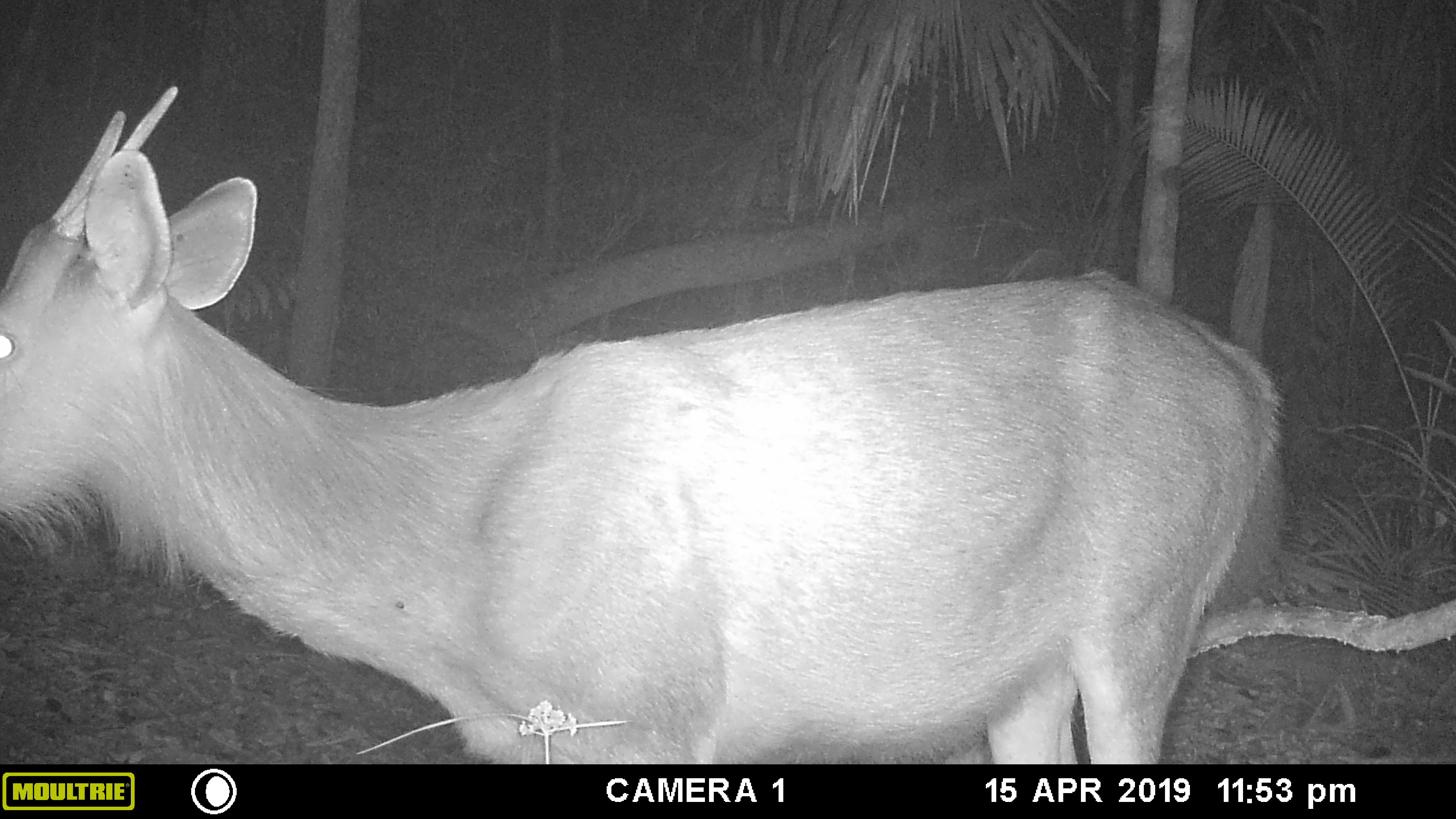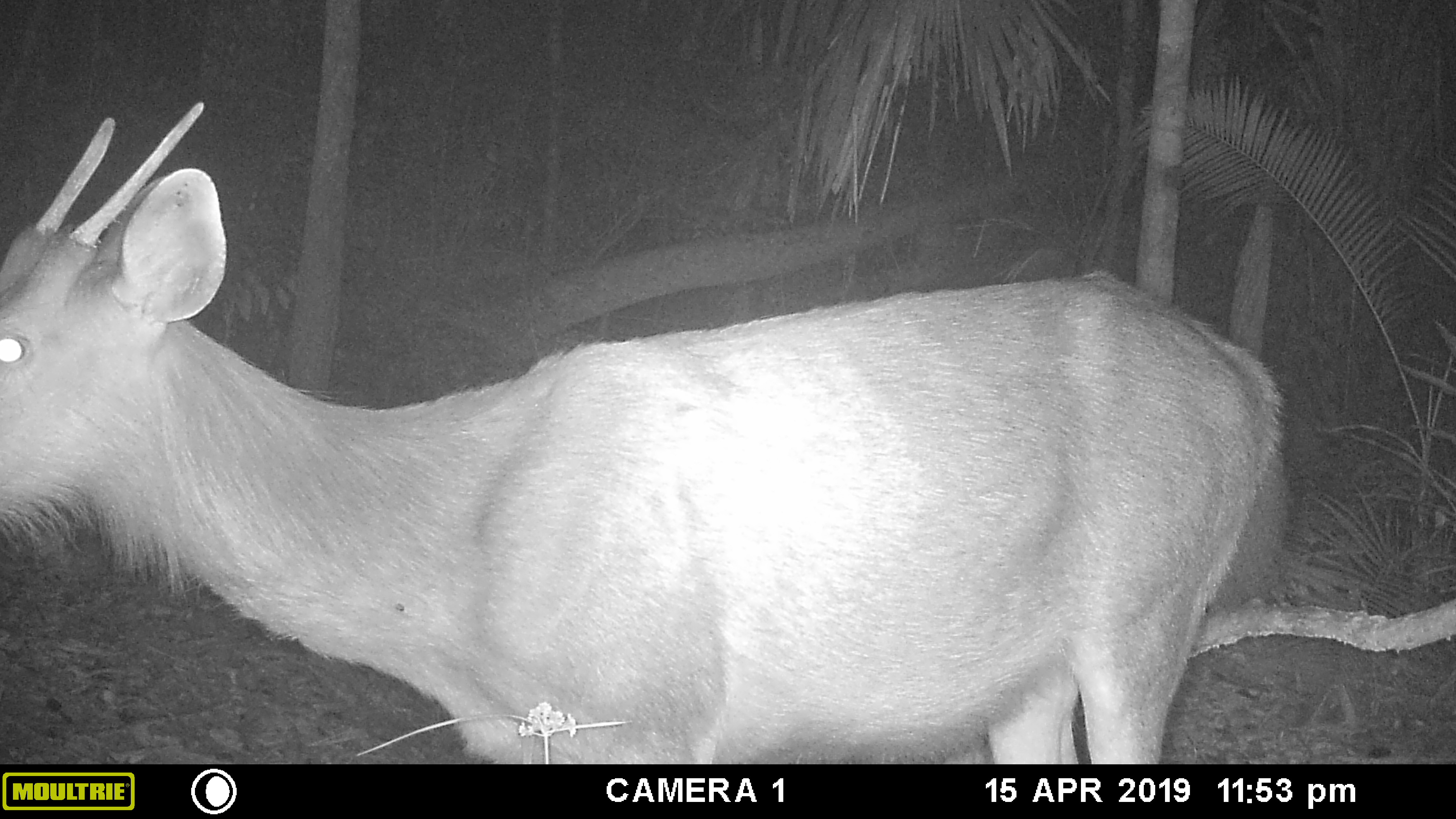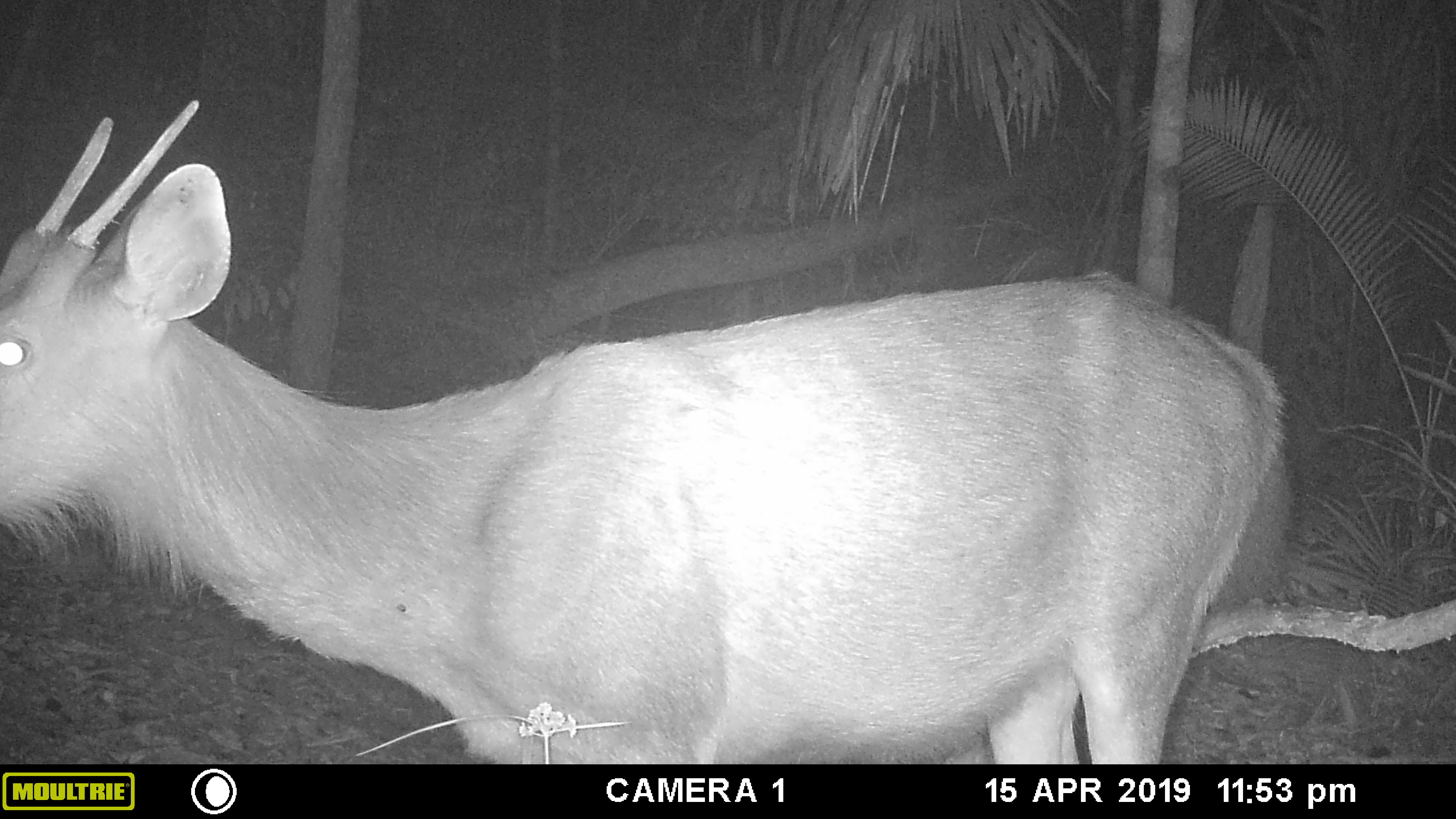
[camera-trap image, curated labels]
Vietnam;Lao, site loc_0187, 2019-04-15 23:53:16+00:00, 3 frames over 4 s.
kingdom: Animalia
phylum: Chordata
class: Mammalia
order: Artiodactyla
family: Cervidae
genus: Rusa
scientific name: Rusa unicolor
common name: sambar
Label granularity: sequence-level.